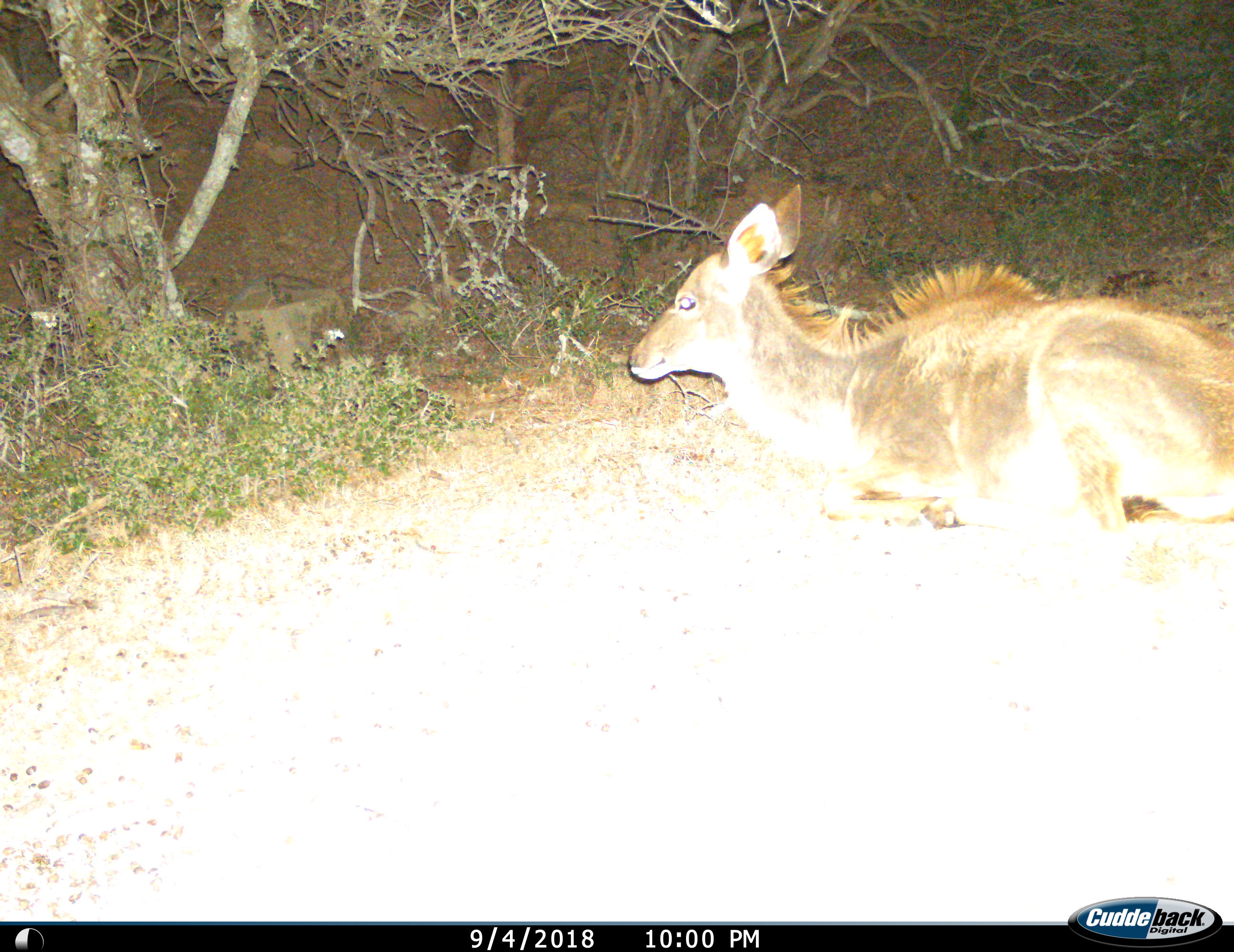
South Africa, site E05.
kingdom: Animalia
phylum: Chordata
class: Mammalia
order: Artiodactyla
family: Bovidae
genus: Tragelaphus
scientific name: Tragelaphus strepsiceros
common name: greater kudu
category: kudu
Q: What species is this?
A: Kudu (greater kudu) (Tragelaphus strepsiceros).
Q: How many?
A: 1.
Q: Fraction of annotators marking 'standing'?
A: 0%.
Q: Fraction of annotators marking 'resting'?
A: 100%.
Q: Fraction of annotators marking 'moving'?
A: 0%.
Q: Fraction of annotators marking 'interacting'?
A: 0%.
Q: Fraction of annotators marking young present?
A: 22%.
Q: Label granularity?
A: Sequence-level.